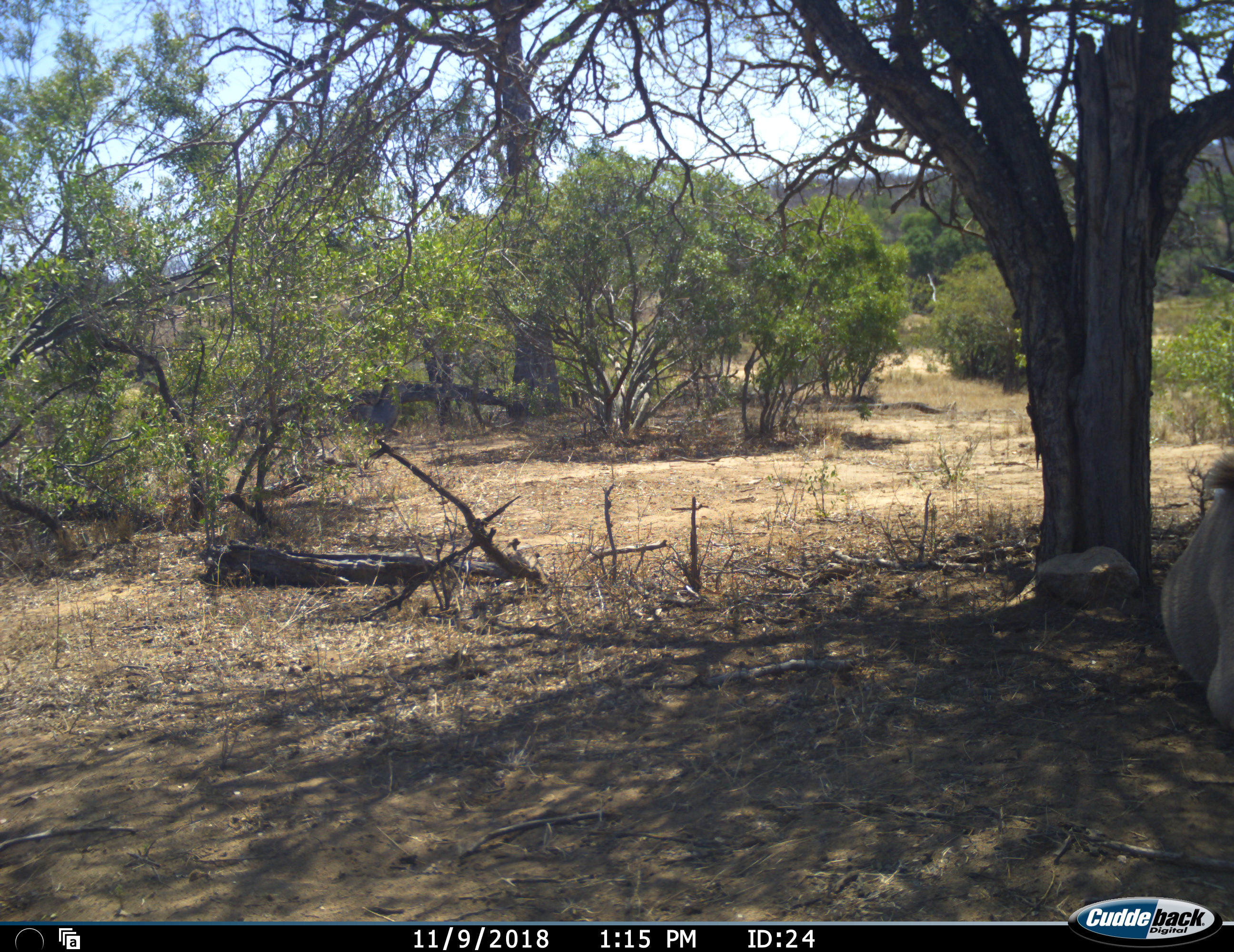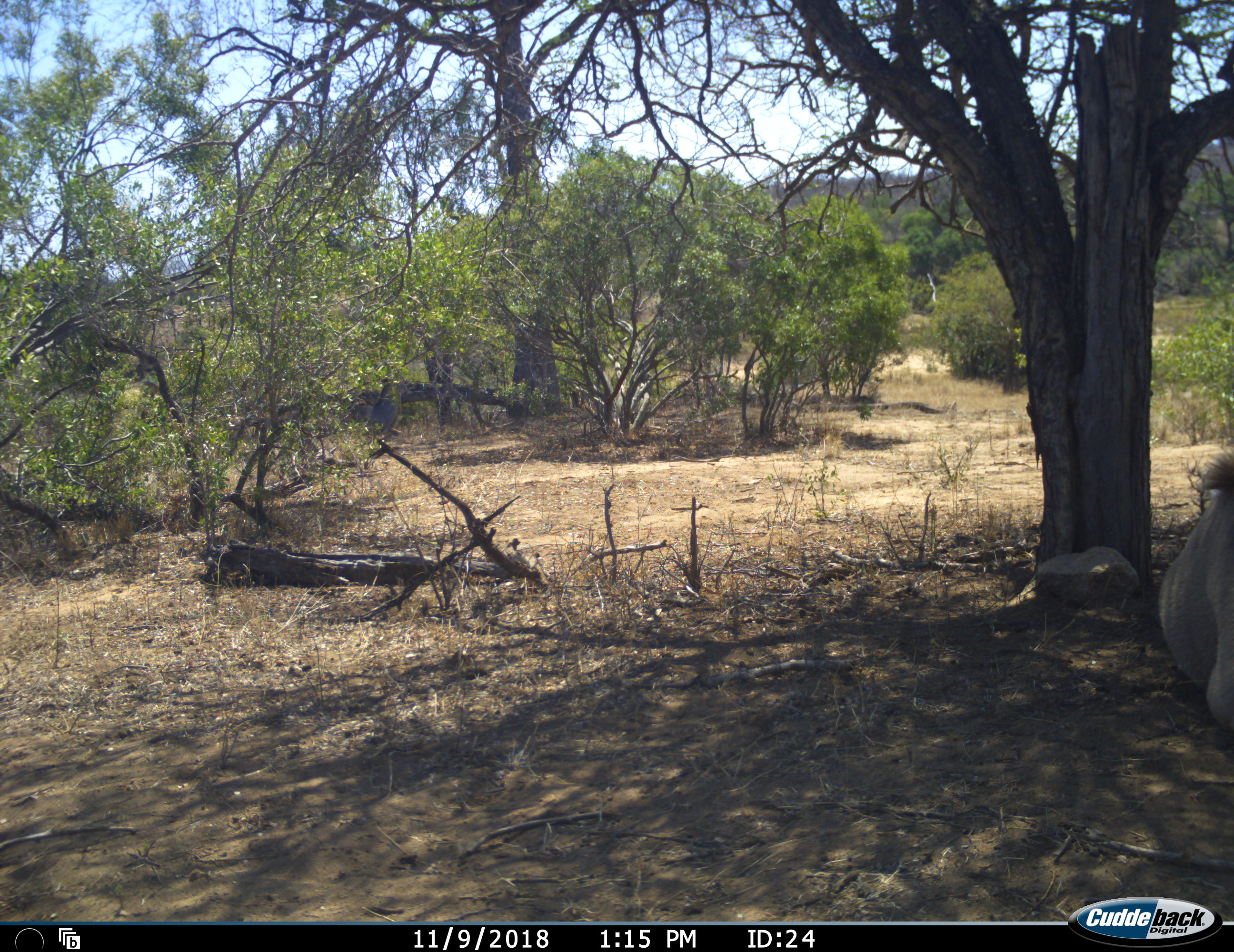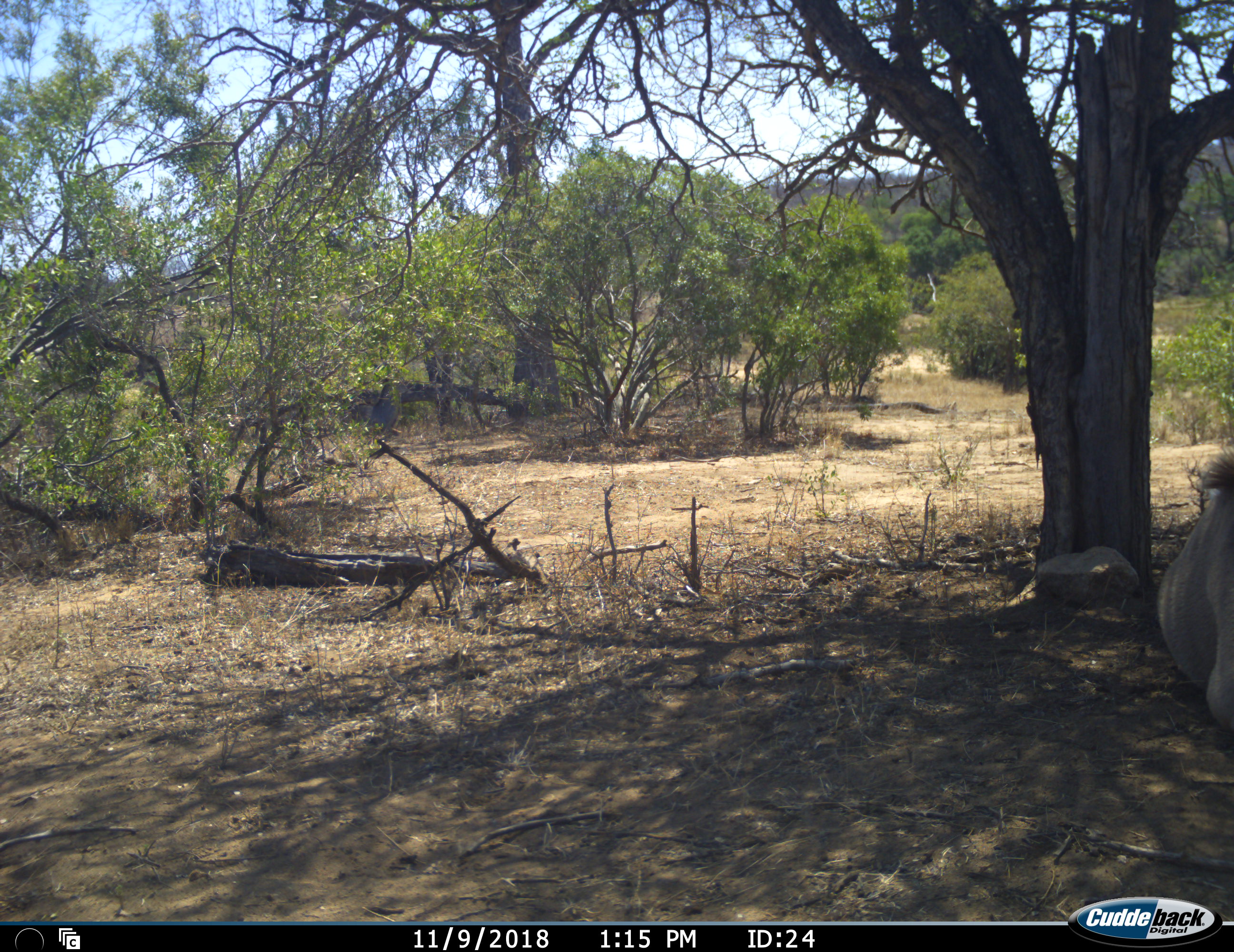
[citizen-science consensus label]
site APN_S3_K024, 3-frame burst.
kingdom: Animalia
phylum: Chordata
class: Mammalia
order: Artiodactyla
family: Bovidae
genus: Tragelaphus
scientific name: Tragelaphus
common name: kudu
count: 1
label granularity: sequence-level